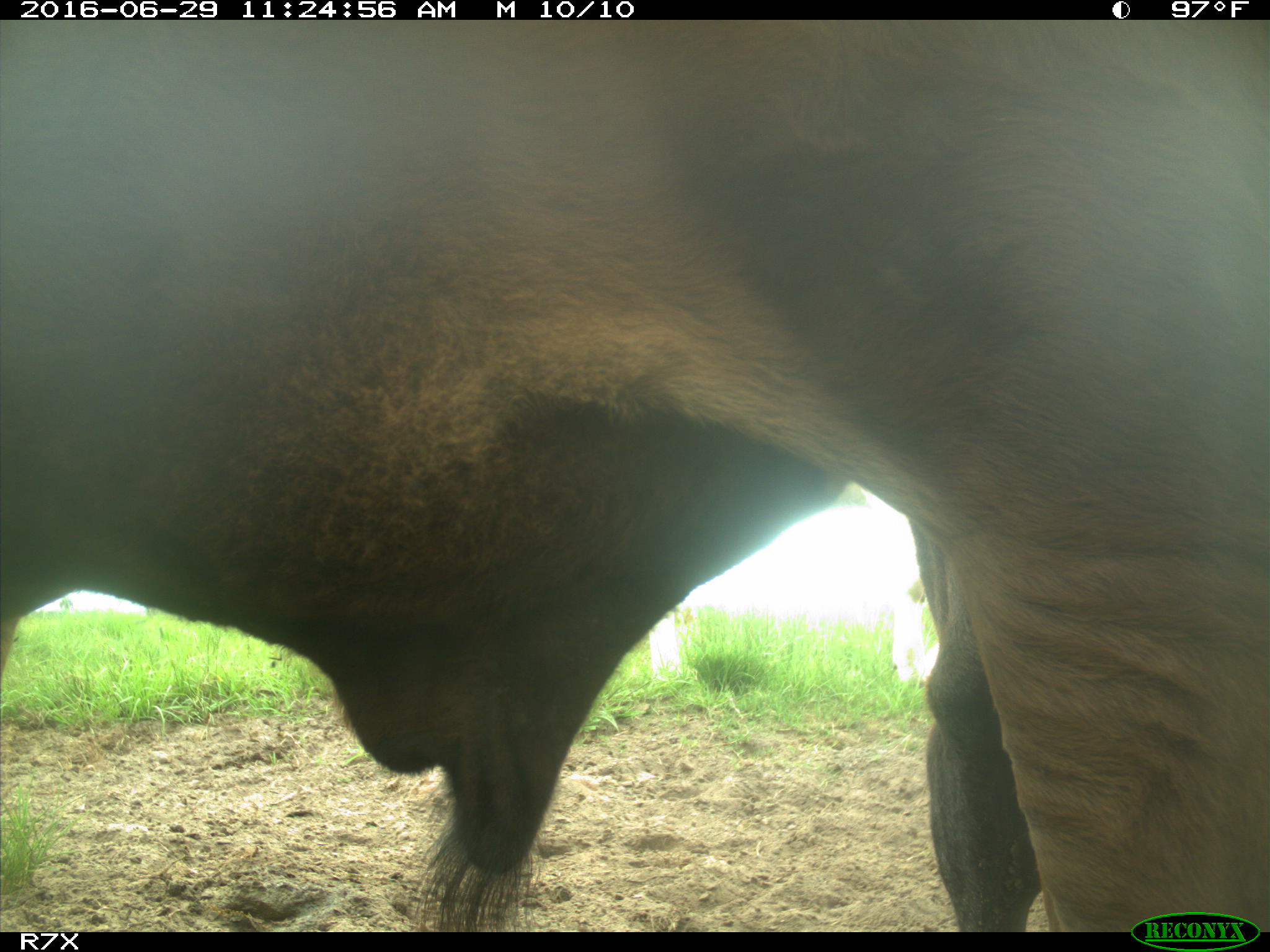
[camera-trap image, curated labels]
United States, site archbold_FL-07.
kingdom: Animalia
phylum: Chordata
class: Mammalia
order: Artiodactyla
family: Bovidae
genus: Bos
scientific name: Bos taurus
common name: domestic cow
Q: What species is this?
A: Bos taurus (domestic cow).